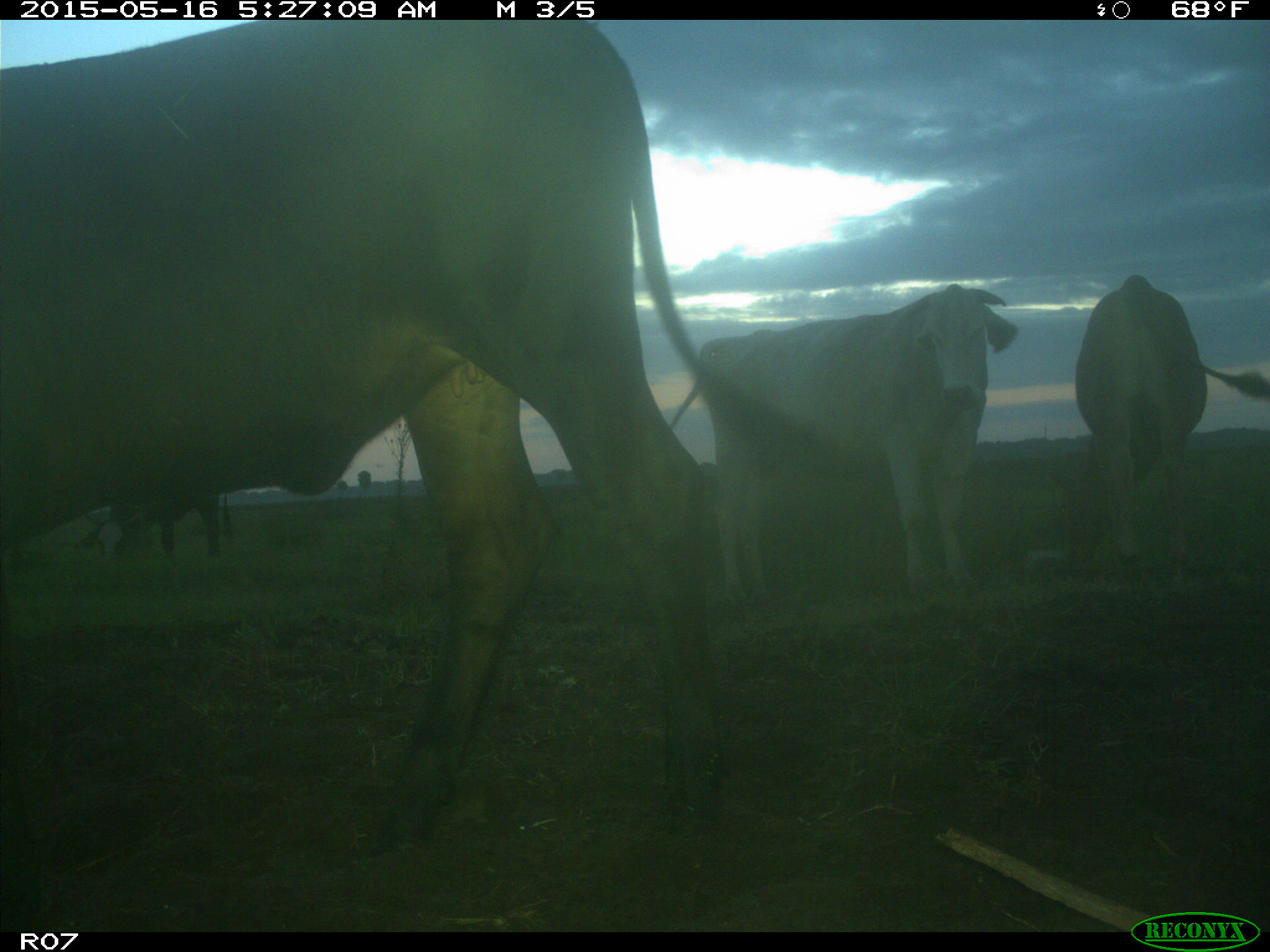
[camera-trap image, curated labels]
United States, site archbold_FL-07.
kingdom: Animalia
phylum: Chordata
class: Mammalia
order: Artiodactyla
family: Bovidae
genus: Bos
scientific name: Bos taurus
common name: domestic cow